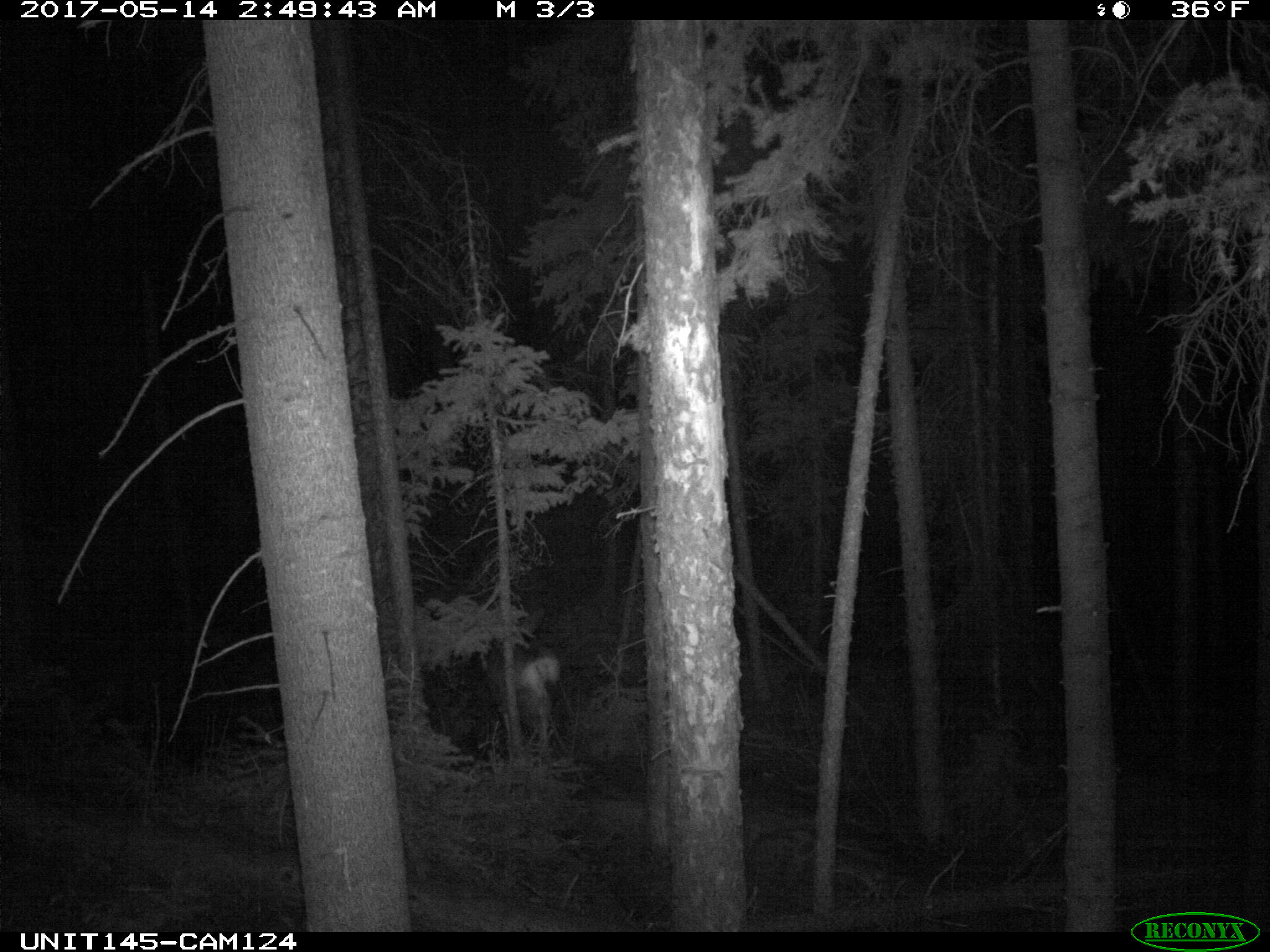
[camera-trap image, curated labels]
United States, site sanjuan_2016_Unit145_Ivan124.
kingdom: Animalia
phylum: Chordata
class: Mammalia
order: Artiodactyla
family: Cervidae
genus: Odocoileus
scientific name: Odocoileus hemionus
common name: mule deer